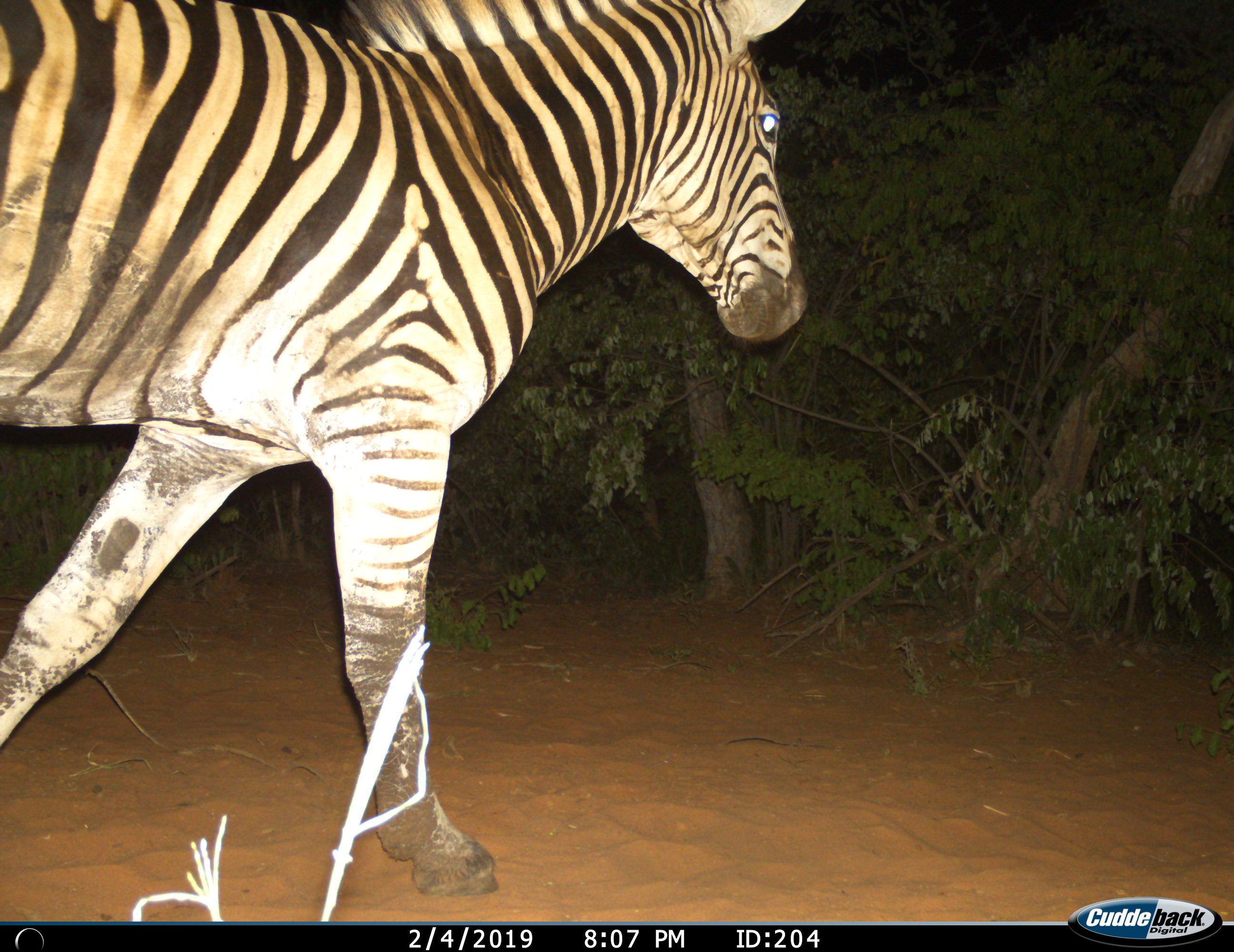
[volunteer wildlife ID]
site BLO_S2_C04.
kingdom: Animalia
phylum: Chordata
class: Mammalia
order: Perissodactyla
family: Equidae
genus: Equus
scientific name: Equus quagga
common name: plains zebra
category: zebraplains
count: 1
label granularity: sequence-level